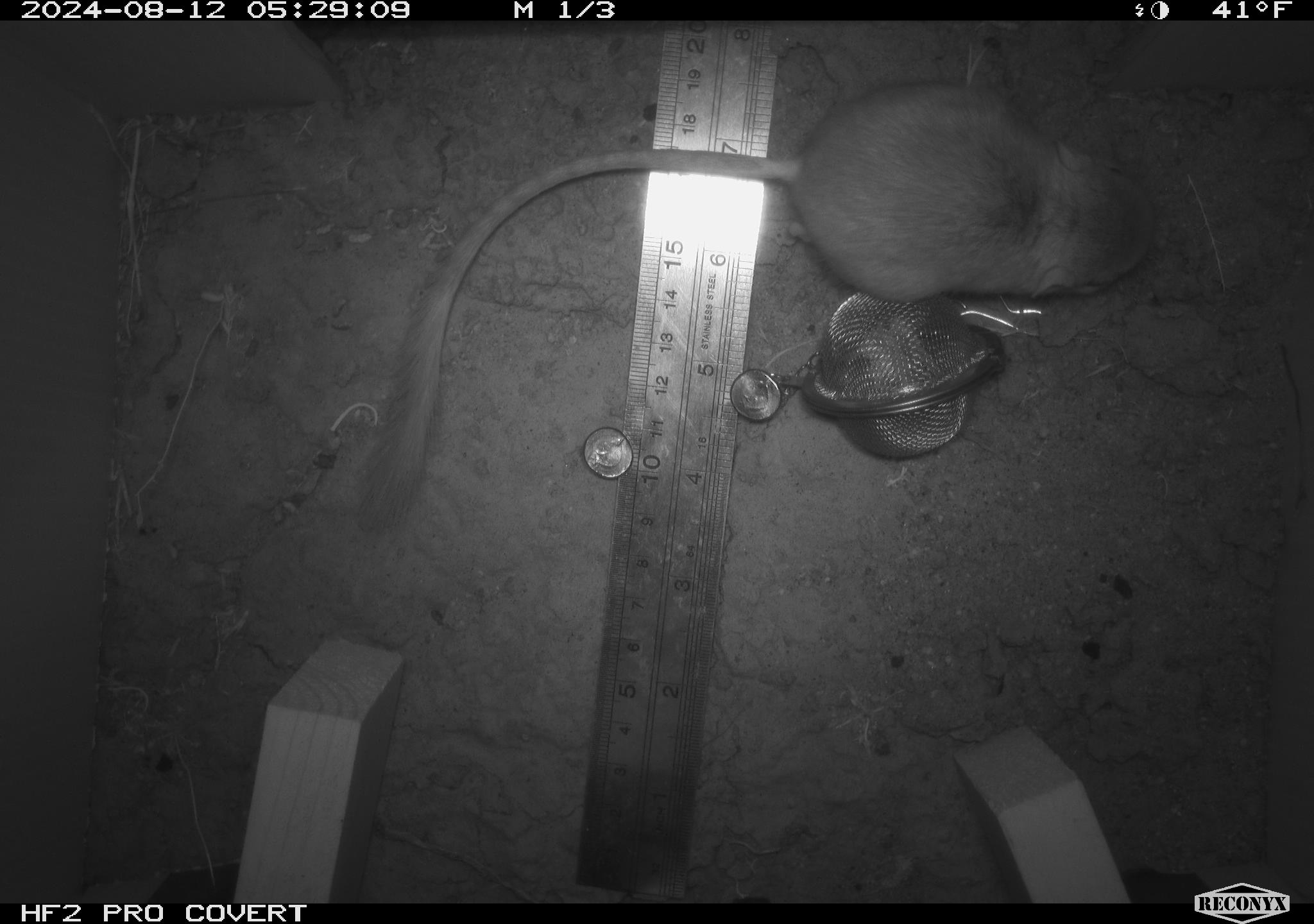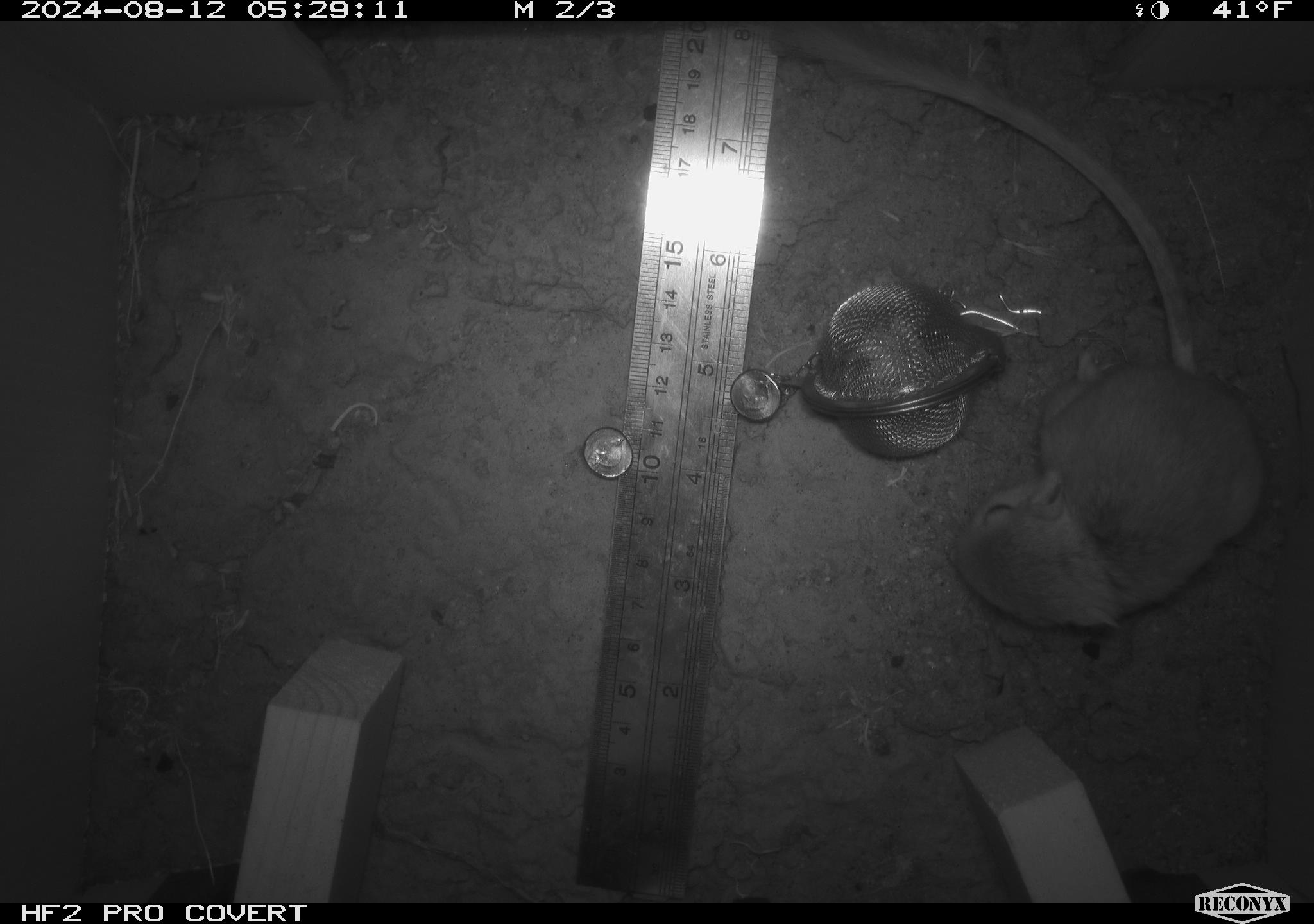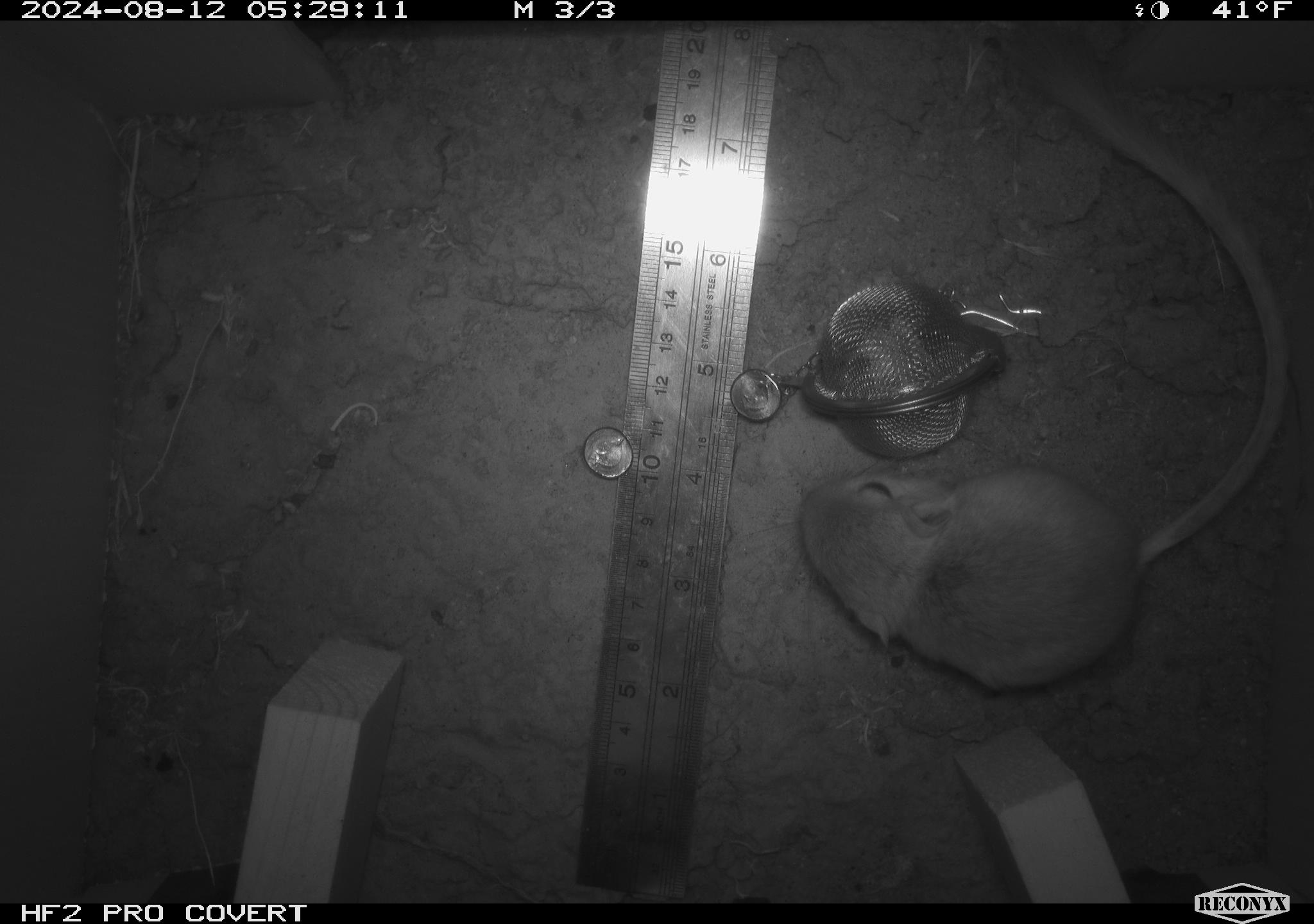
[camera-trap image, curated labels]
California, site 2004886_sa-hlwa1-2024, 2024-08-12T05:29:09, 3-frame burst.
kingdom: Animalia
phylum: Chordata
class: Mammalia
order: Rodentia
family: Heteromyidae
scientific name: Heteromyidae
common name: kangaroo rats and pocket mice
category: heteromyidae family